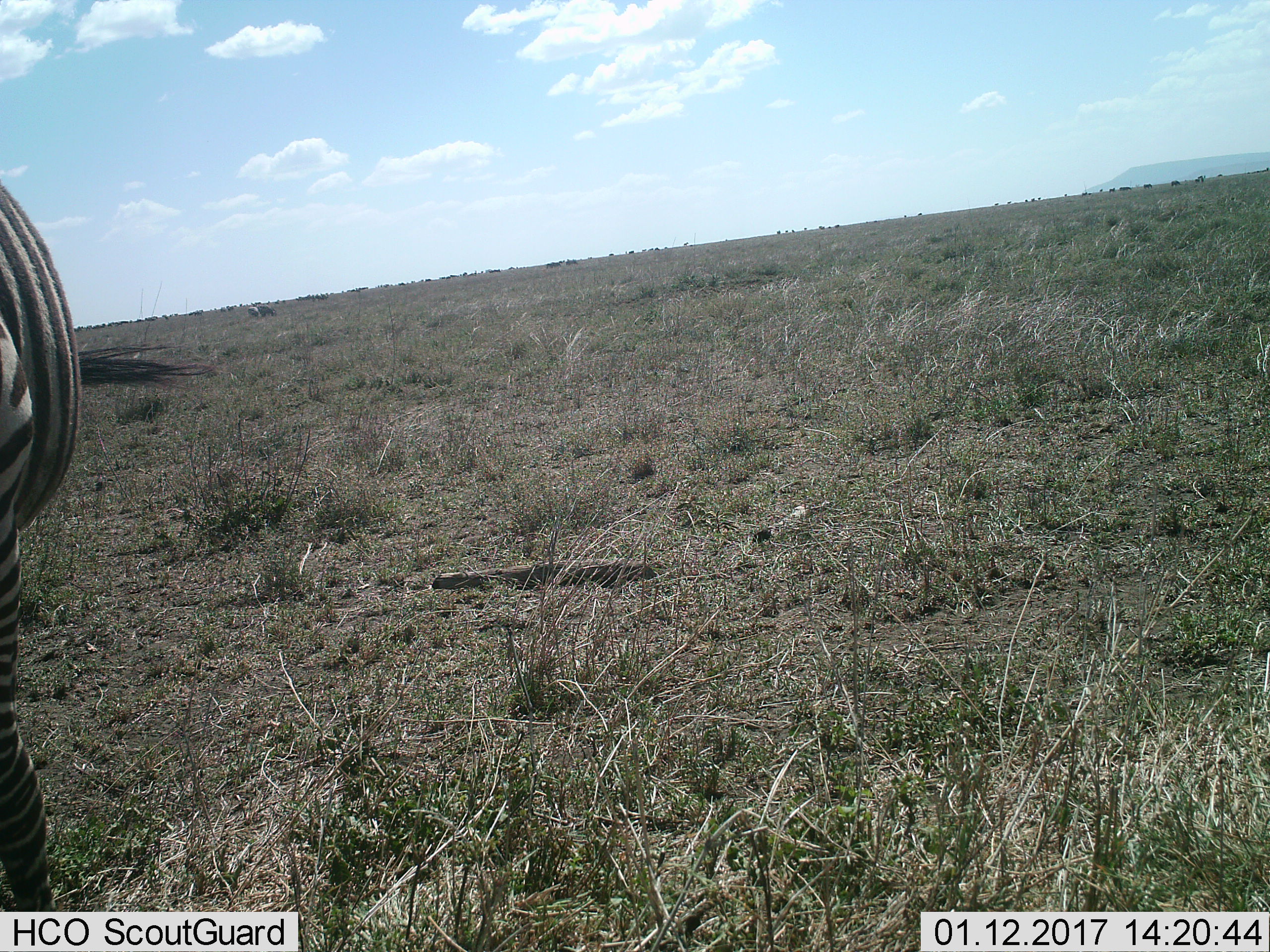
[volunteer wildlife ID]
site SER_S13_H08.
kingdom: Animalia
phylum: Chordata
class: Mammalia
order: Perissodactyla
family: Equidae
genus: Equus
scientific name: Equus quagga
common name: plains zebra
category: zebraplains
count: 1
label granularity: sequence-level